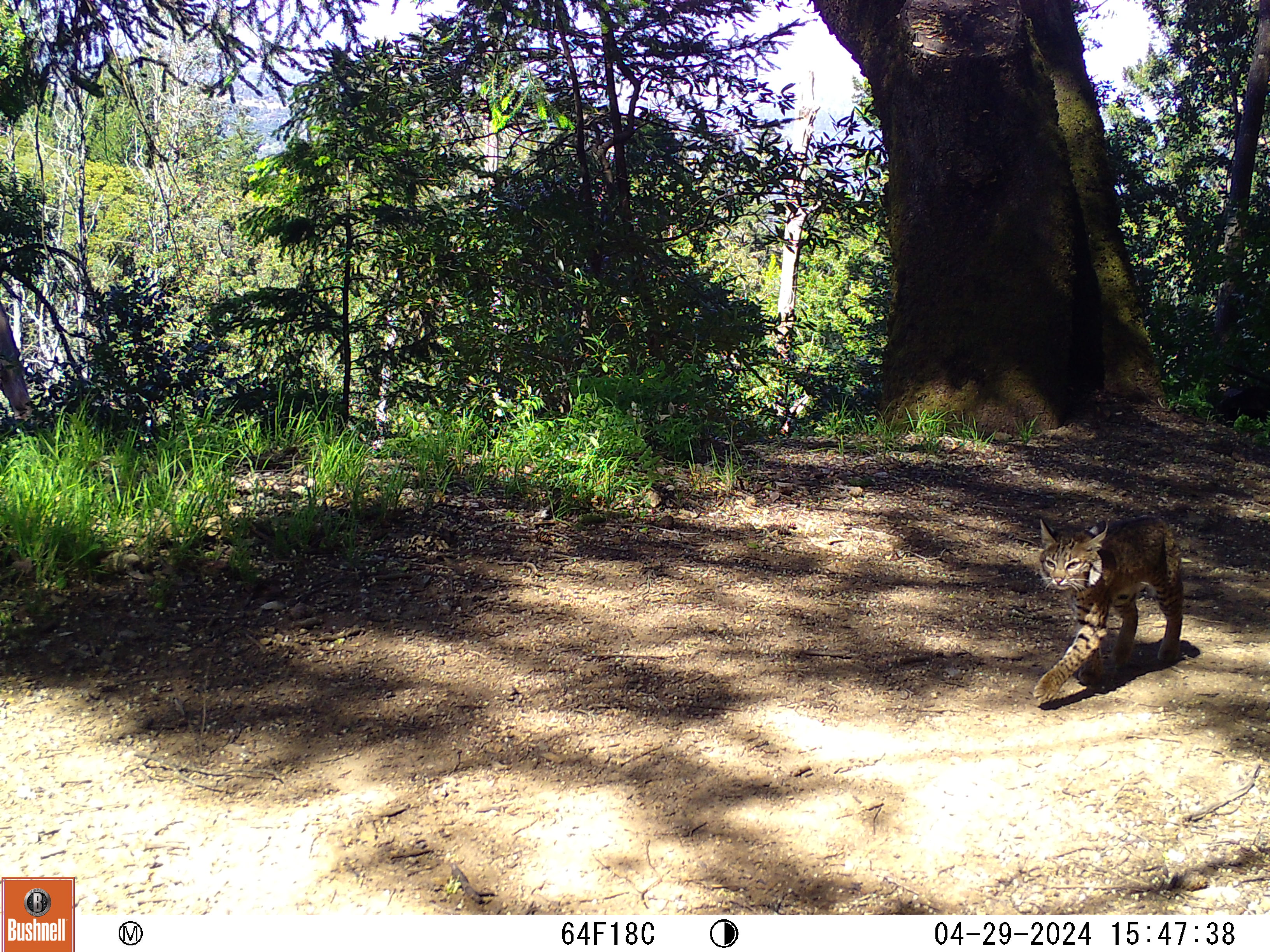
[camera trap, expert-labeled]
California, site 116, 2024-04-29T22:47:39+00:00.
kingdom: Animalia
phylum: Chordata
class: Mammalia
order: Carnivora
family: Felidae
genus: Lynx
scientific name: Lynx rufus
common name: bobcat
Bobcat (Lynx rufus).